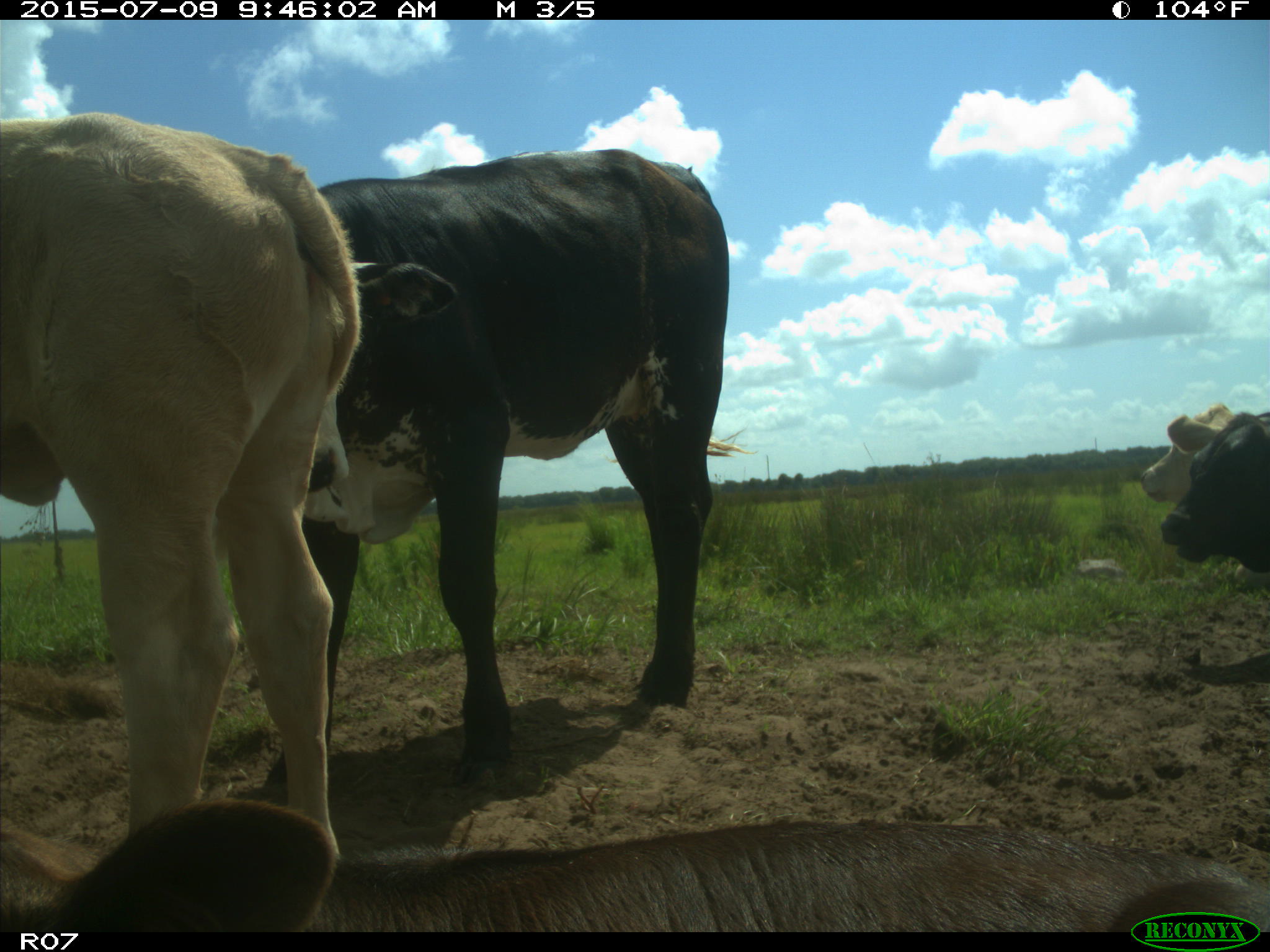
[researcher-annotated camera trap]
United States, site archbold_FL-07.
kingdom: Animalia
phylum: Chordata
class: Mammalia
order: Artiodactyla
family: Bovidae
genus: Bos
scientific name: Bos taurus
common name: domestic cow